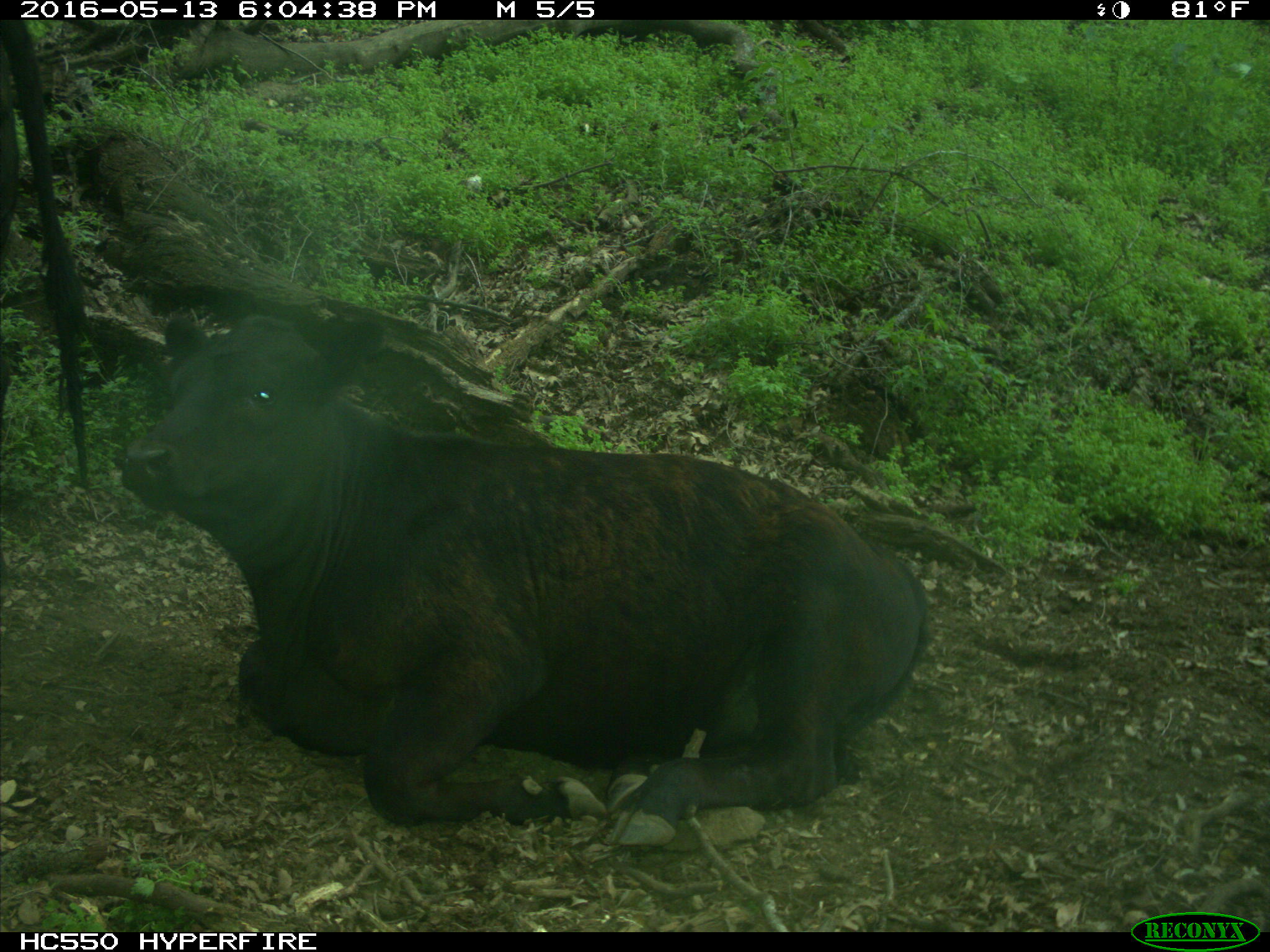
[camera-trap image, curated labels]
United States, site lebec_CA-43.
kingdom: Animalia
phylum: Chordata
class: Mammalia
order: Artiodactyla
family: Bovidae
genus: Bos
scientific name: Bos taurus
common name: domestic cow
Bos taurus (domestic cow).